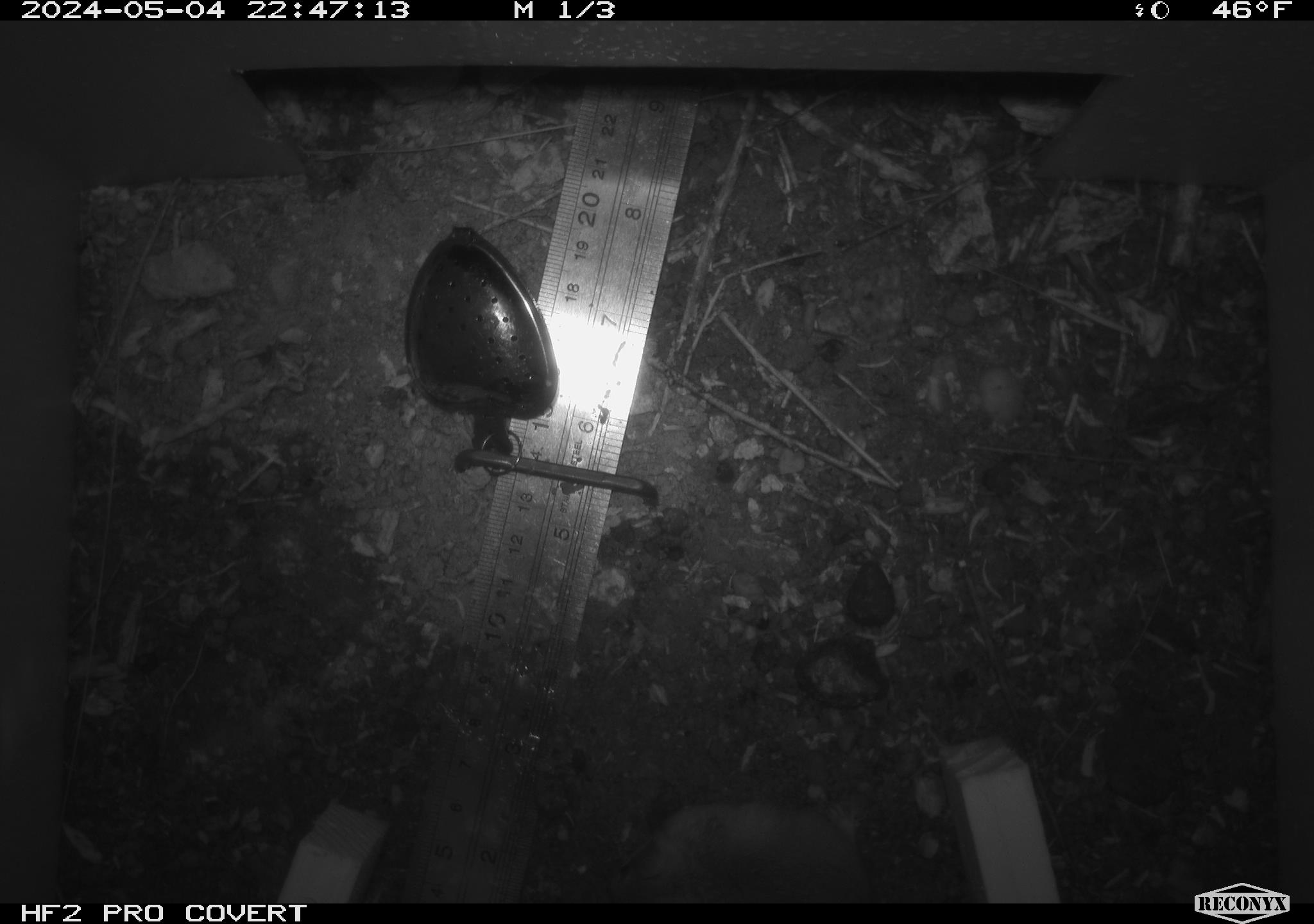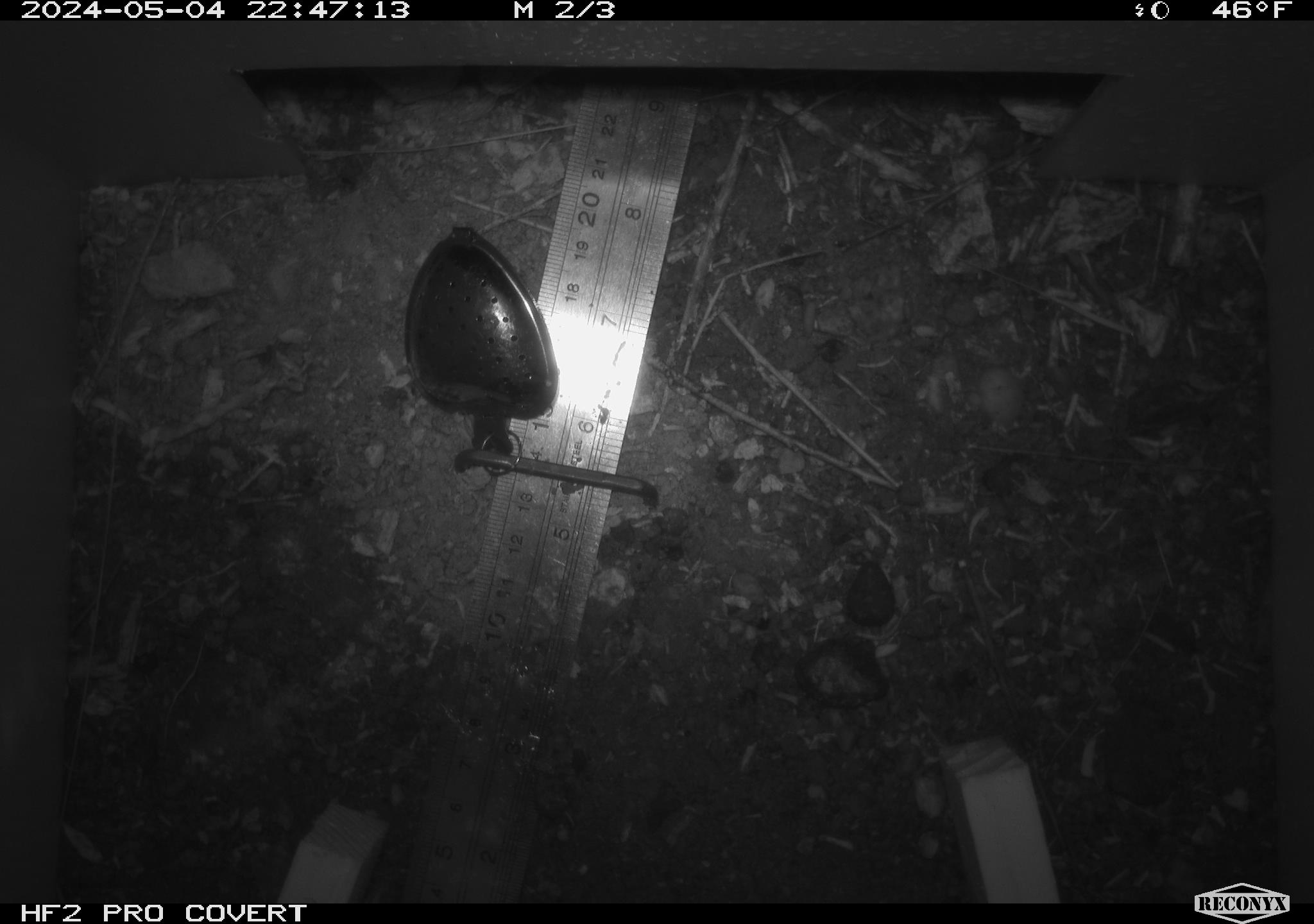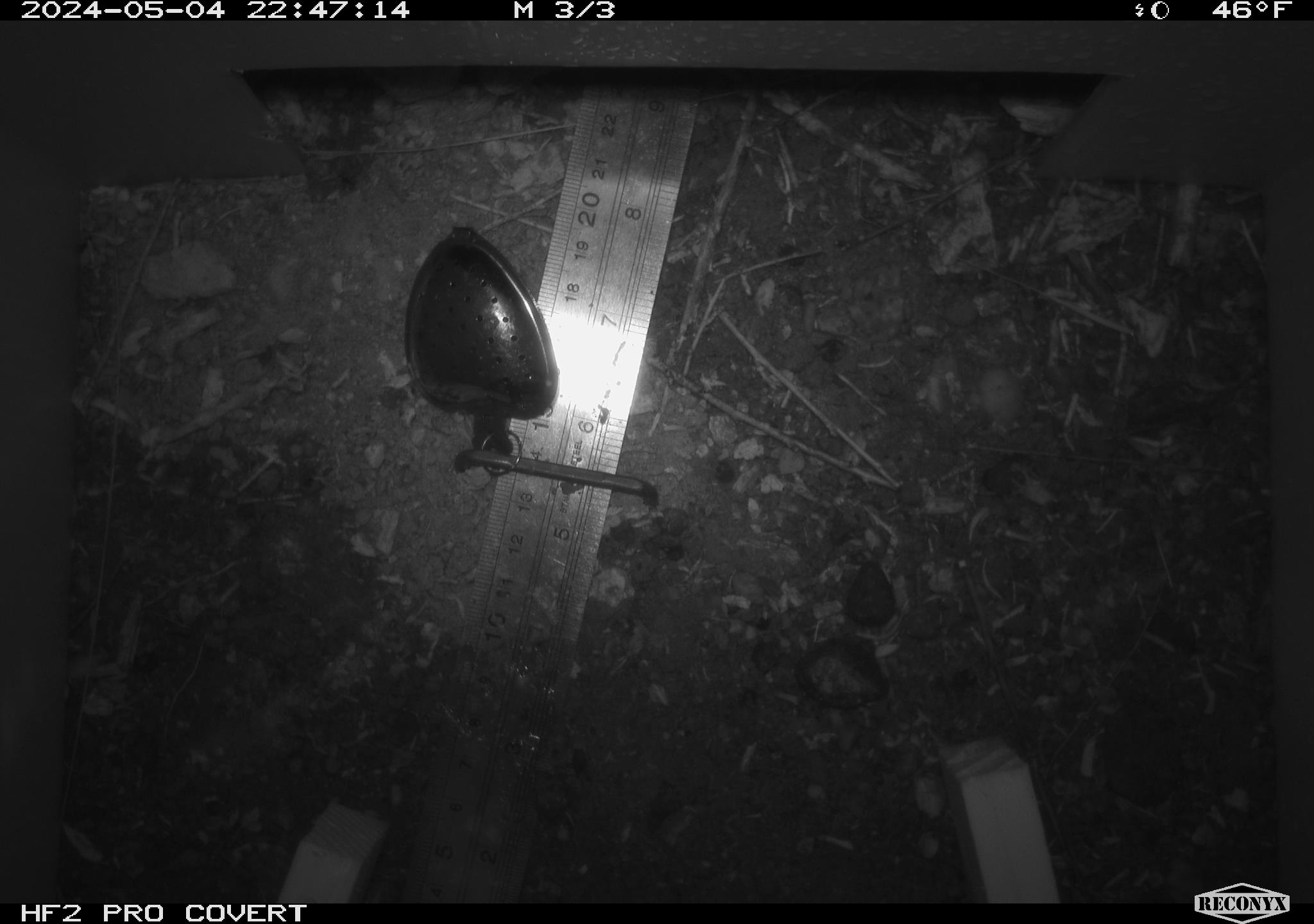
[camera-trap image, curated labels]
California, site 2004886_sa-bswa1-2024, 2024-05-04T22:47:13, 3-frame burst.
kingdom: Animalia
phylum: Chordata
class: Mammalia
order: Rodentia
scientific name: Rodentia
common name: mouse species